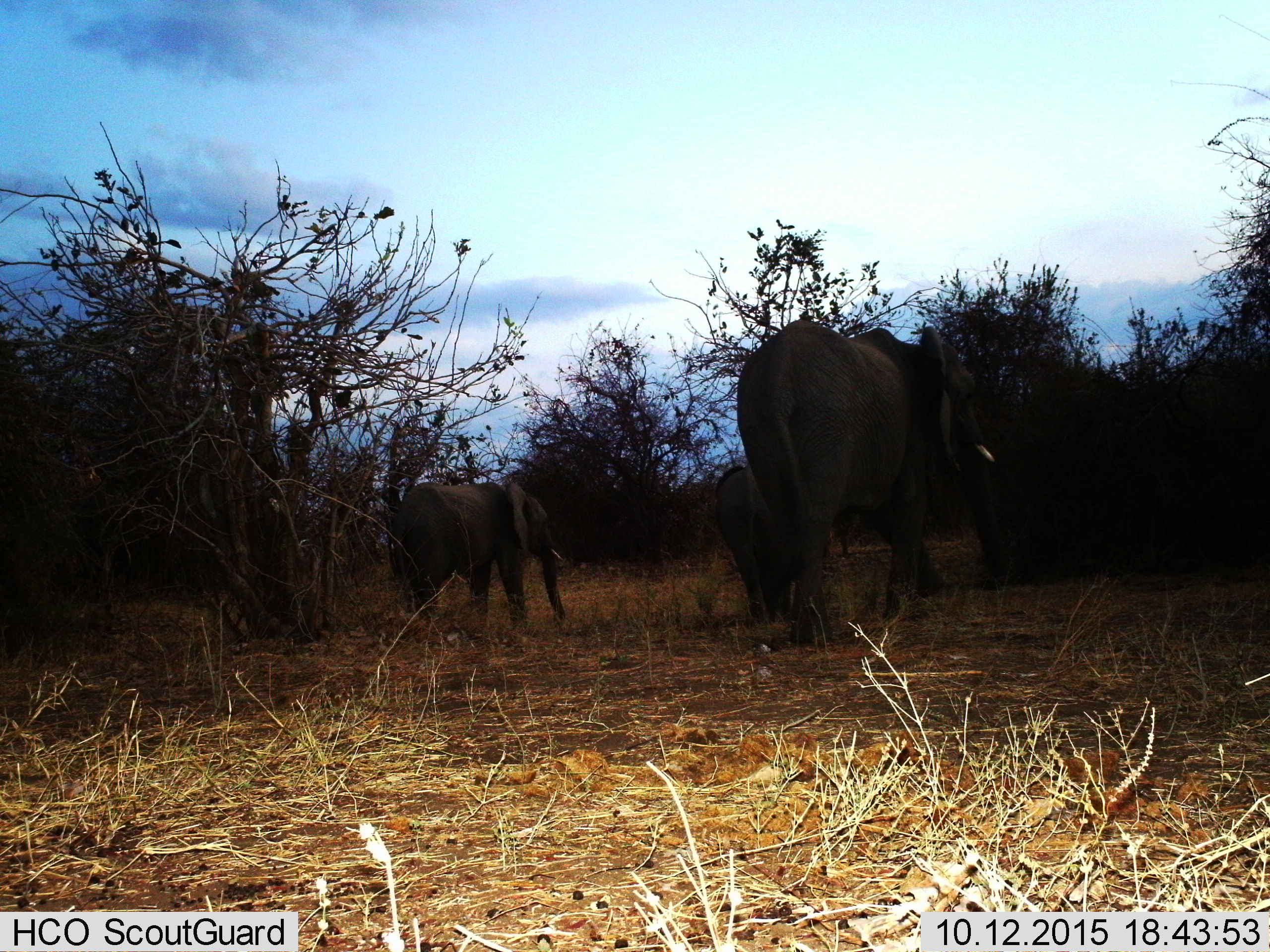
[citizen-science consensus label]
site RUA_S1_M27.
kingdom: Animalia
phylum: Chordata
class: Mammalia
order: Proboscidea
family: Elephantidae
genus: Loxodonta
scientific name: Loxodonta africana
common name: african bush elephant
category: elephant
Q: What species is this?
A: Elephant (african bush elephant) (Loxodonta africana).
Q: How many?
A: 3.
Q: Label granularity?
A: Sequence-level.